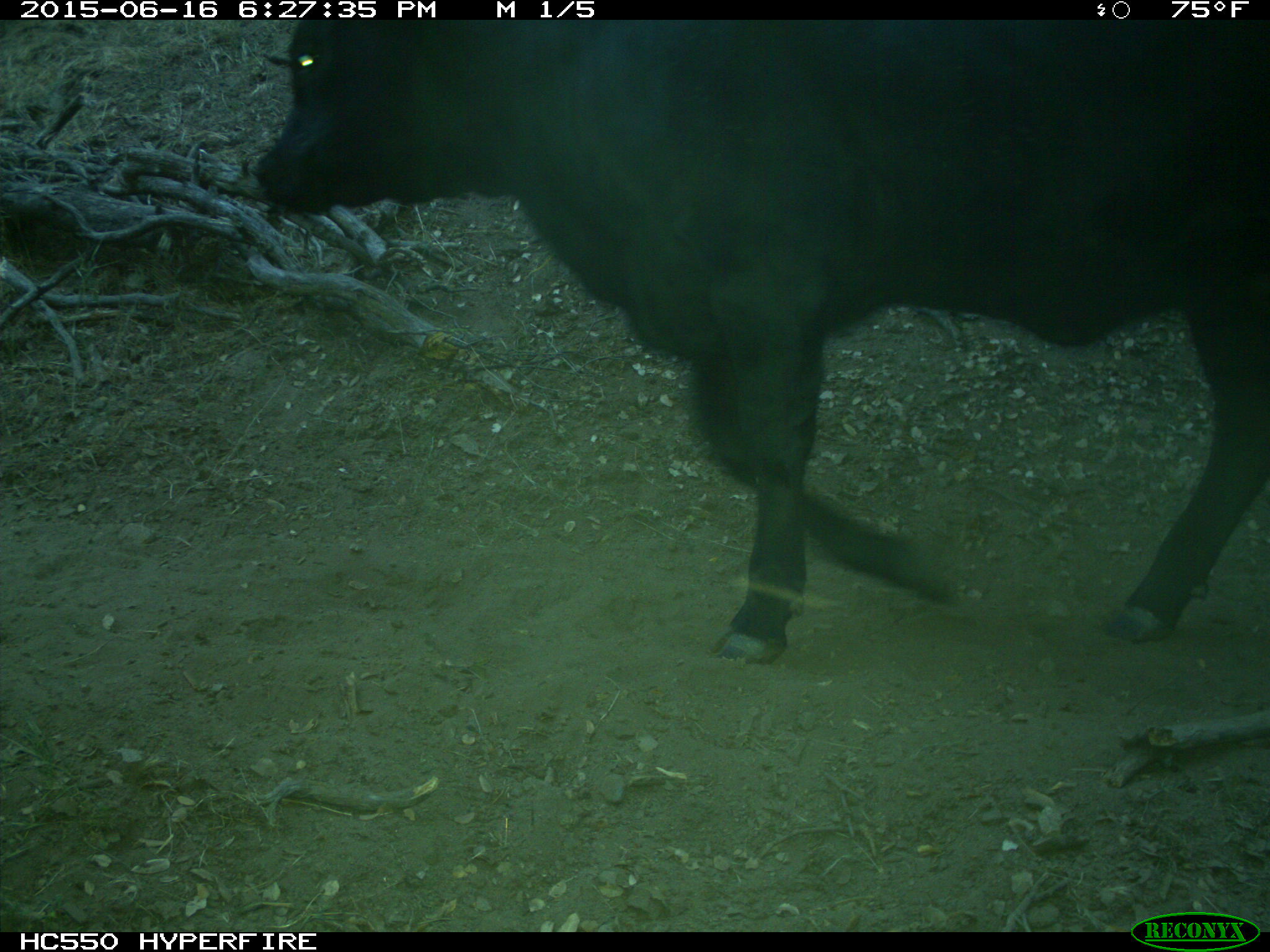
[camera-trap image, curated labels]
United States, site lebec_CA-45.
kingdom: Animalia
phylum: Chordata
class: Mammalia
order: Artiodactyla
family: Bovidae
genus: Bos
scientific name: Bos taurus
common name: domestic cow